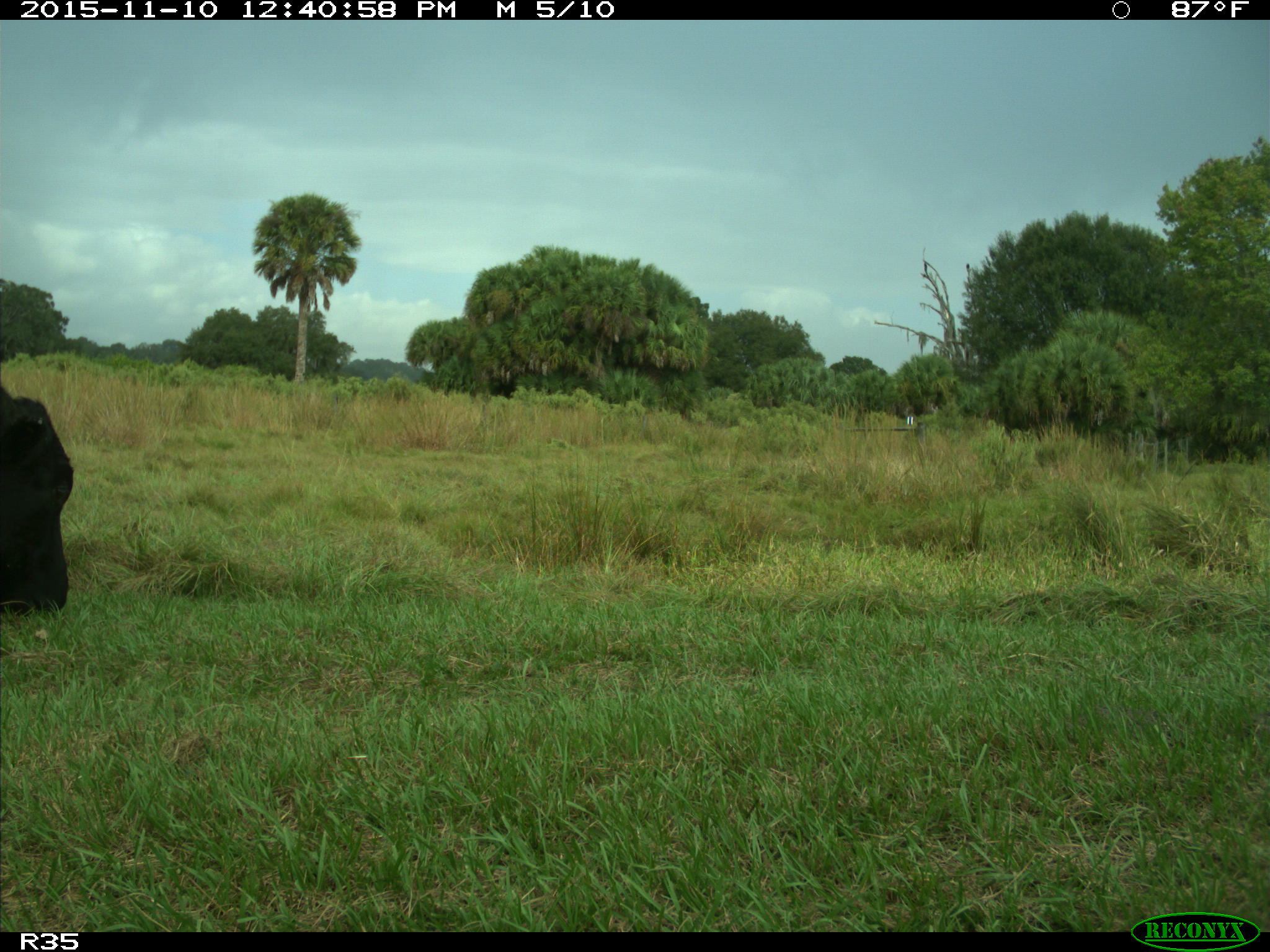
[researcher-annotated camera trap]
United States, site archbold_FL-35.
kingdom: Animalia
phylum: Chordata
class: Mammalia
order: Artiodactyla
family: Bovidae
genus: Bos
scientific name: Bos taurus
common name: domestic cow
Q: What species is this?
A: Bos taurus (domestic cow).